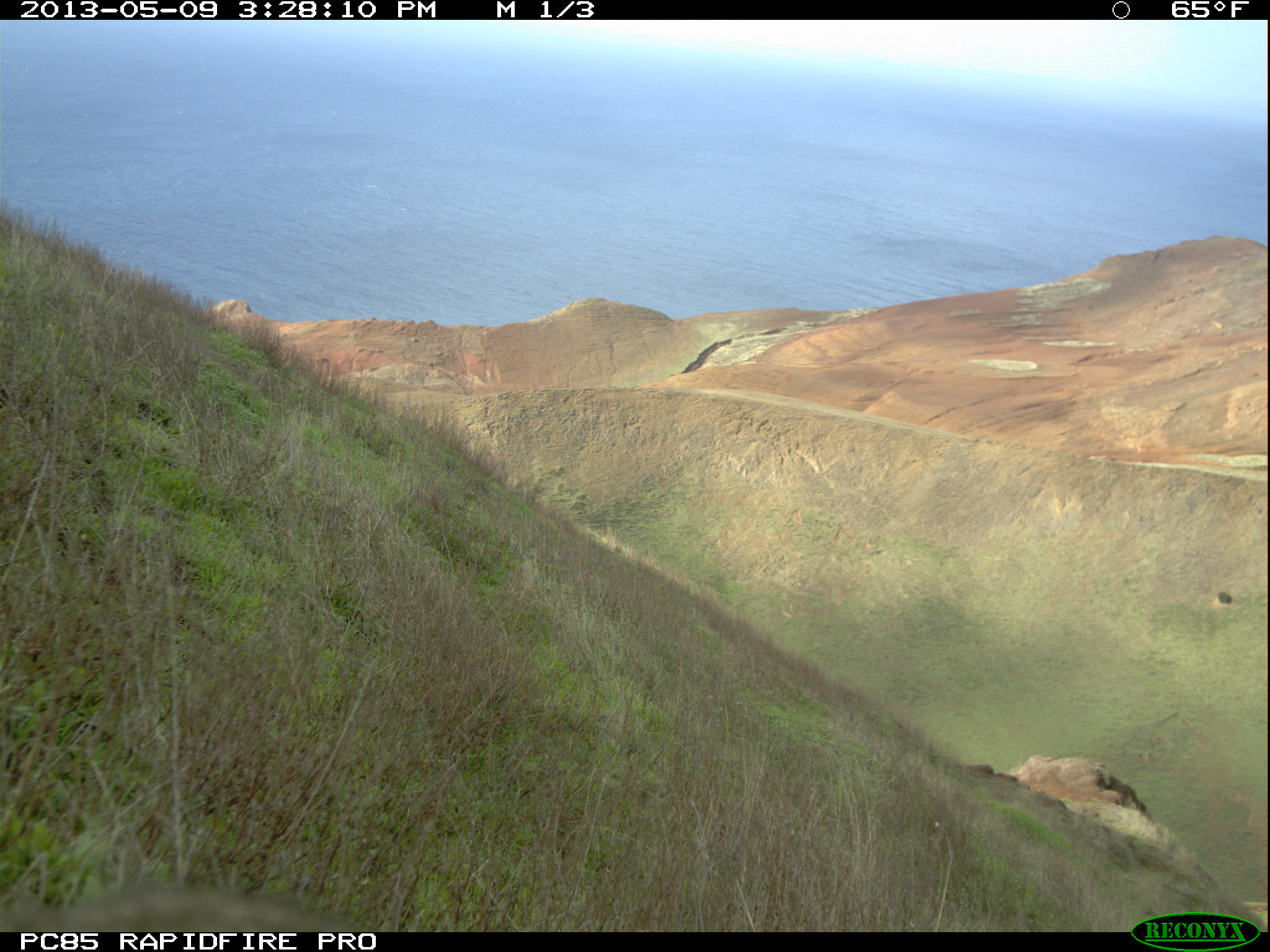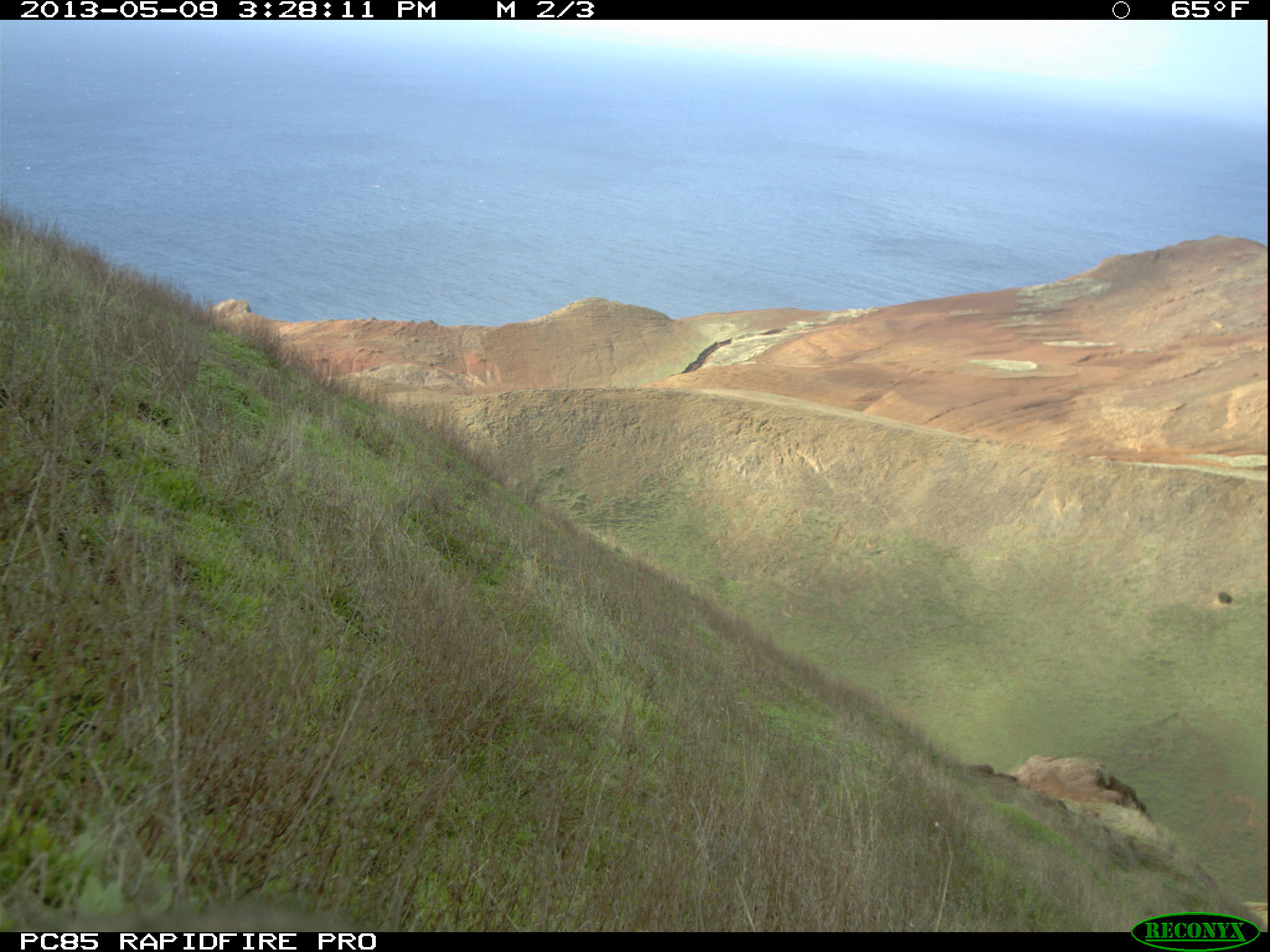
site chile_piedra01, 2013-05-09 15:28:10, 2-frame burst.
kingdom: Animalia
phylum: Chordata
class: Mammalia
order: Lagomorpha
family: Leporidae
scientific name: Leporidae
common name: rabbits and hares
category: rabbit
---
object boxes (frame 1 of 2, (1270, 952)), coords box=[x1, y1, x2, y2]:
rabbit: box=[0, 888, 374, 928]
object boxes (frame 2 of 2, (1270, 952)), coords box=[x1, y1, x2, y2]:
rabbit: box=[0, 897, 352, 932]